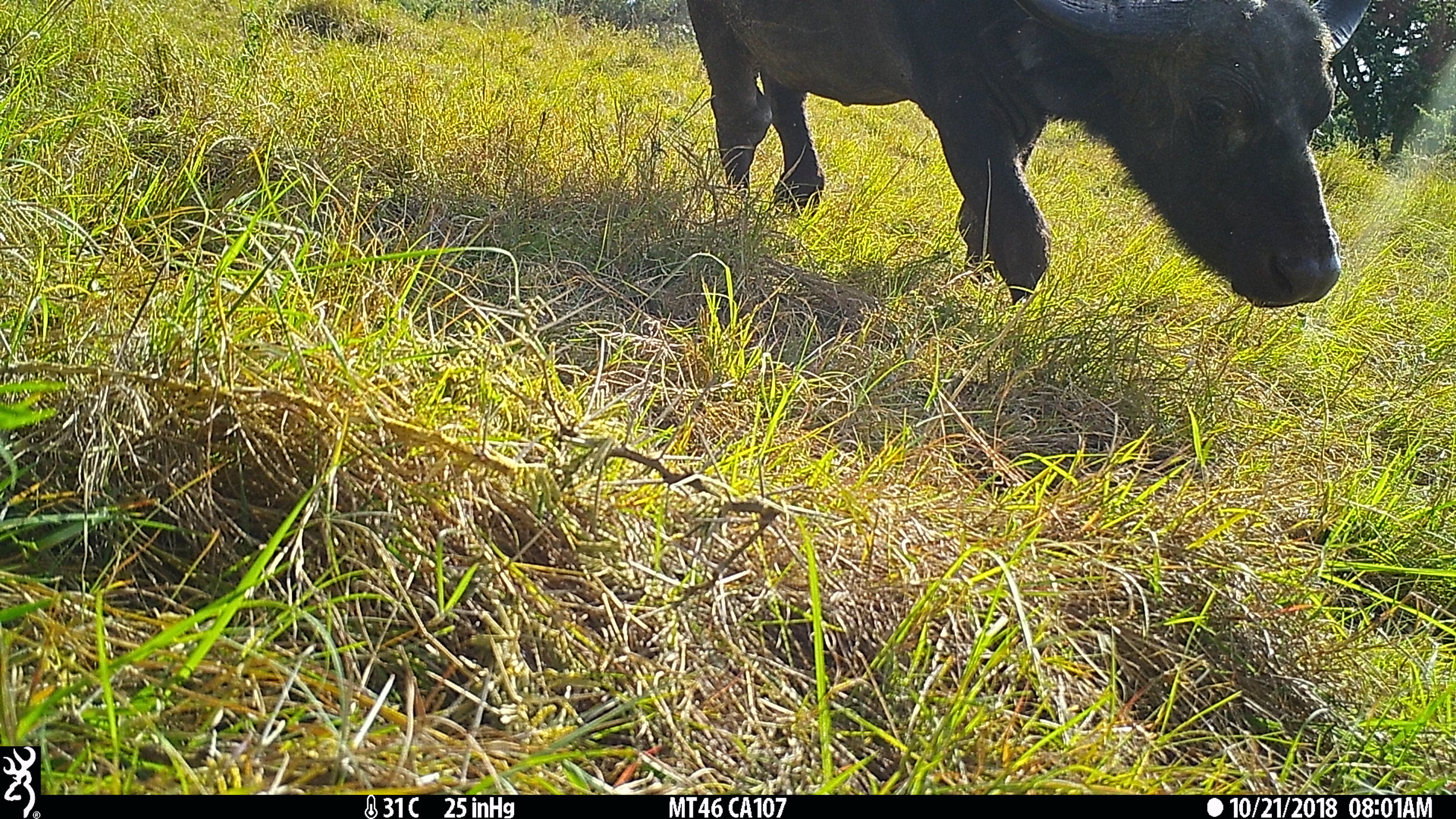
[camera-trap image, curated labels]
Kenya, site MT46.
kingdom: Animalia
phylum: Chordata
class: Mammalia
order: Artiodactyla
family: Bovidae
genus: Syncerus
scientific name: Syncerus caffer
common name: buffalo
Buffalo (Syncerus caffer).